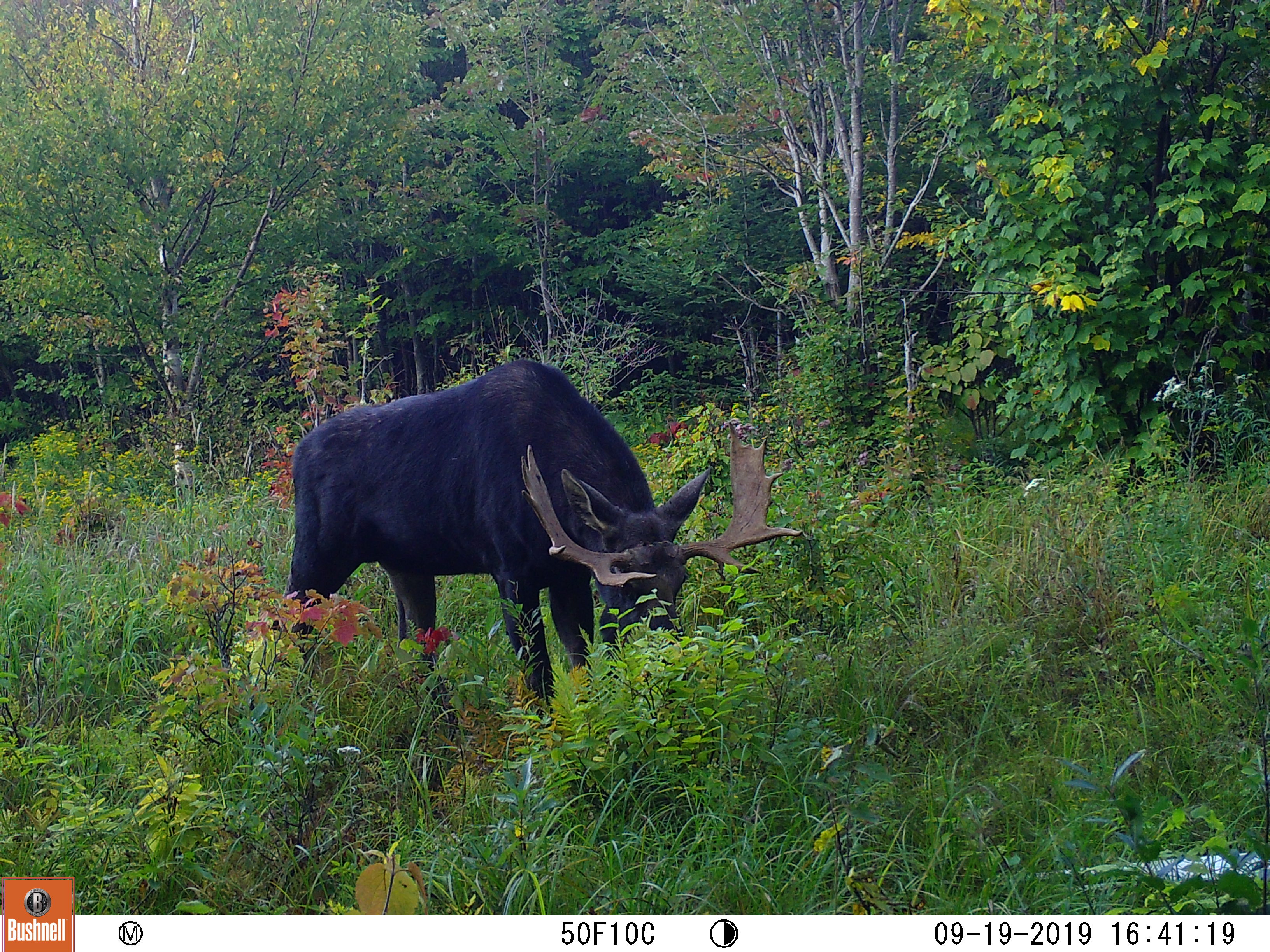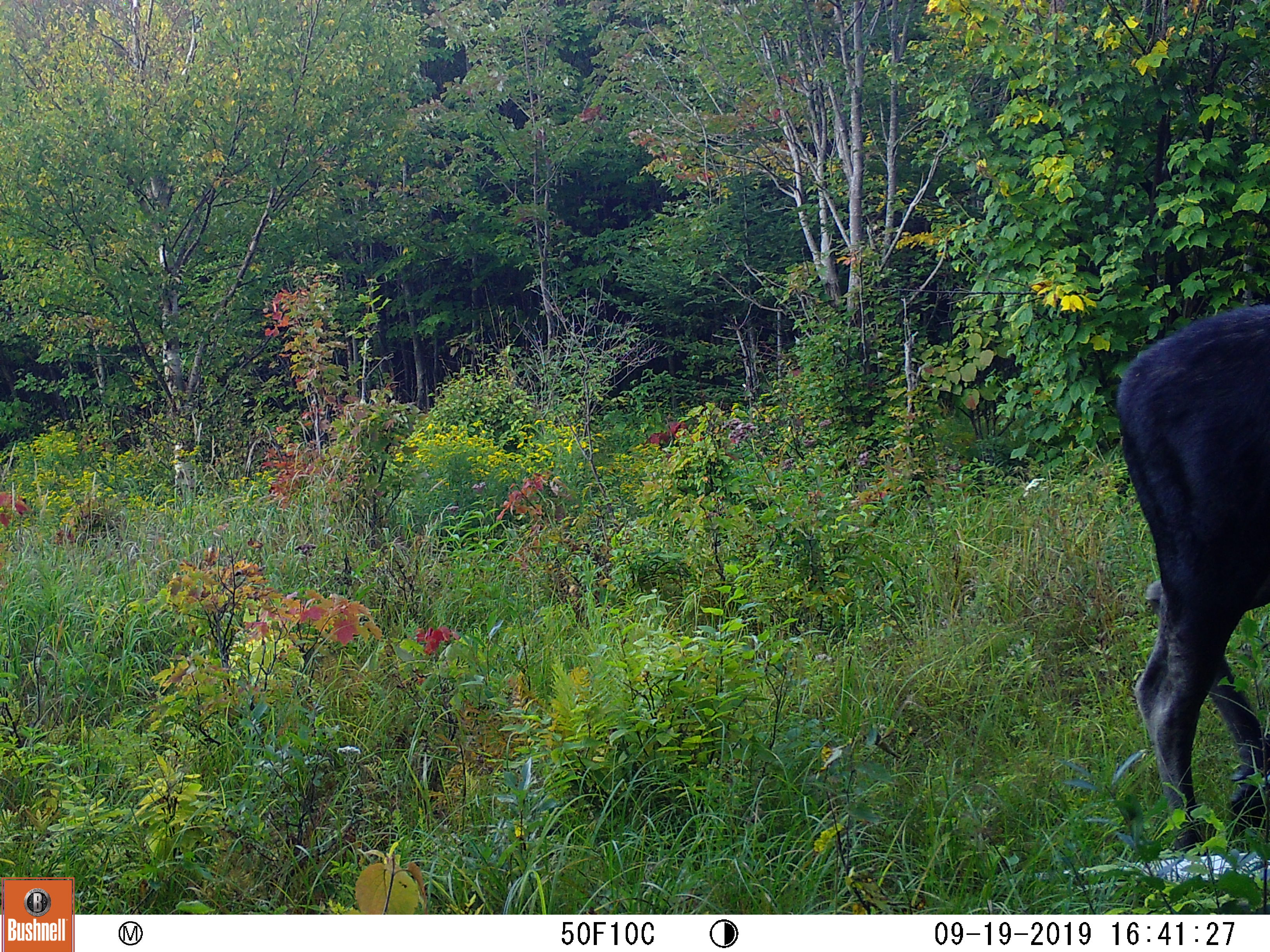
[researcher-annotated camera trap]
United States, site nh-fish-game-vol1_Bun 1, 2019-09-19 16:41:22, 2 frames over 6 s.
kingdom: Animalia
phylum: Chordata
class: Mammalia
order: Artiodactyla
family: Cervidae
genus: Alces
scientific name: Alces alces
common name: moose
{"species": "moose (Alces alces)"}